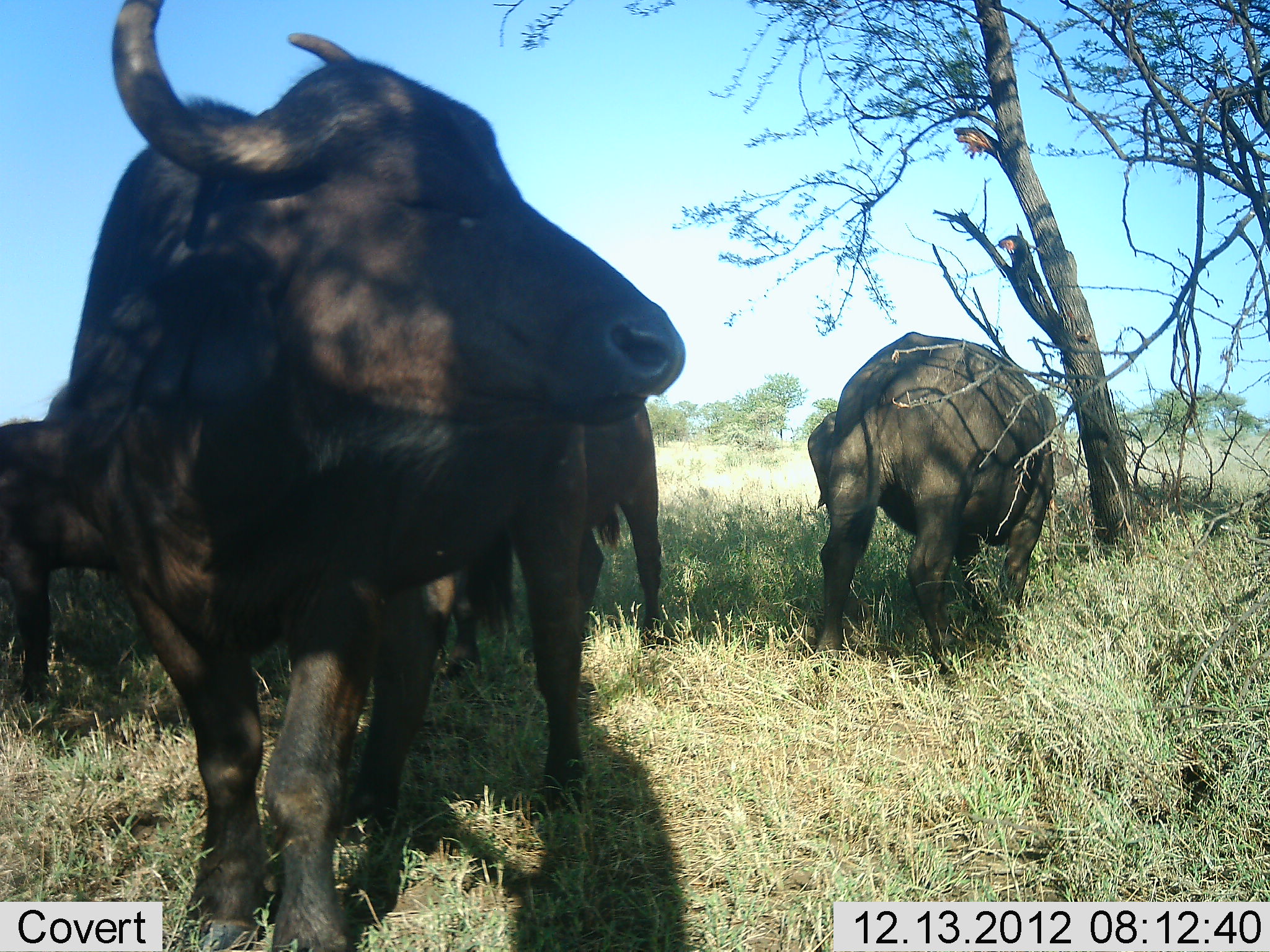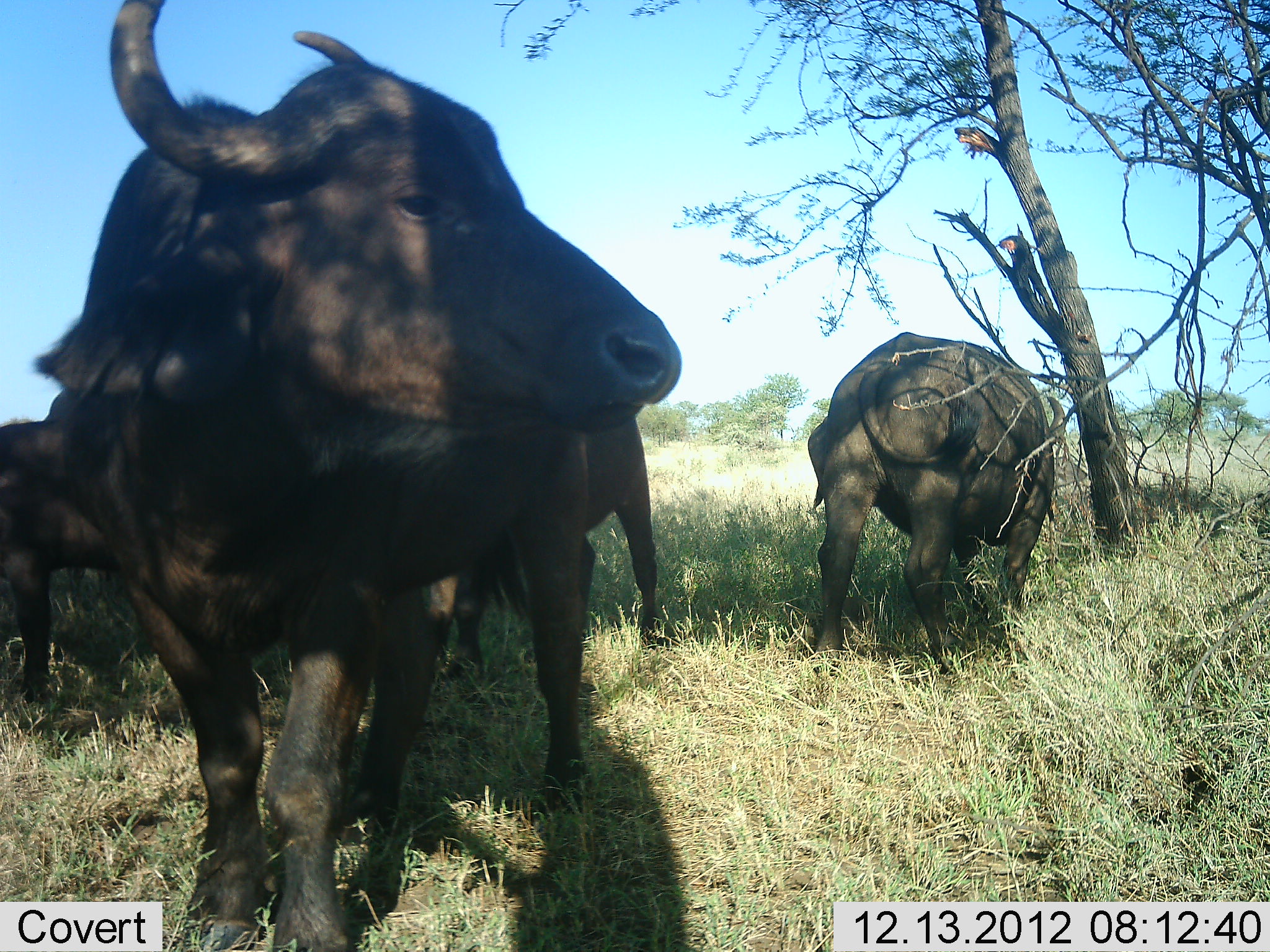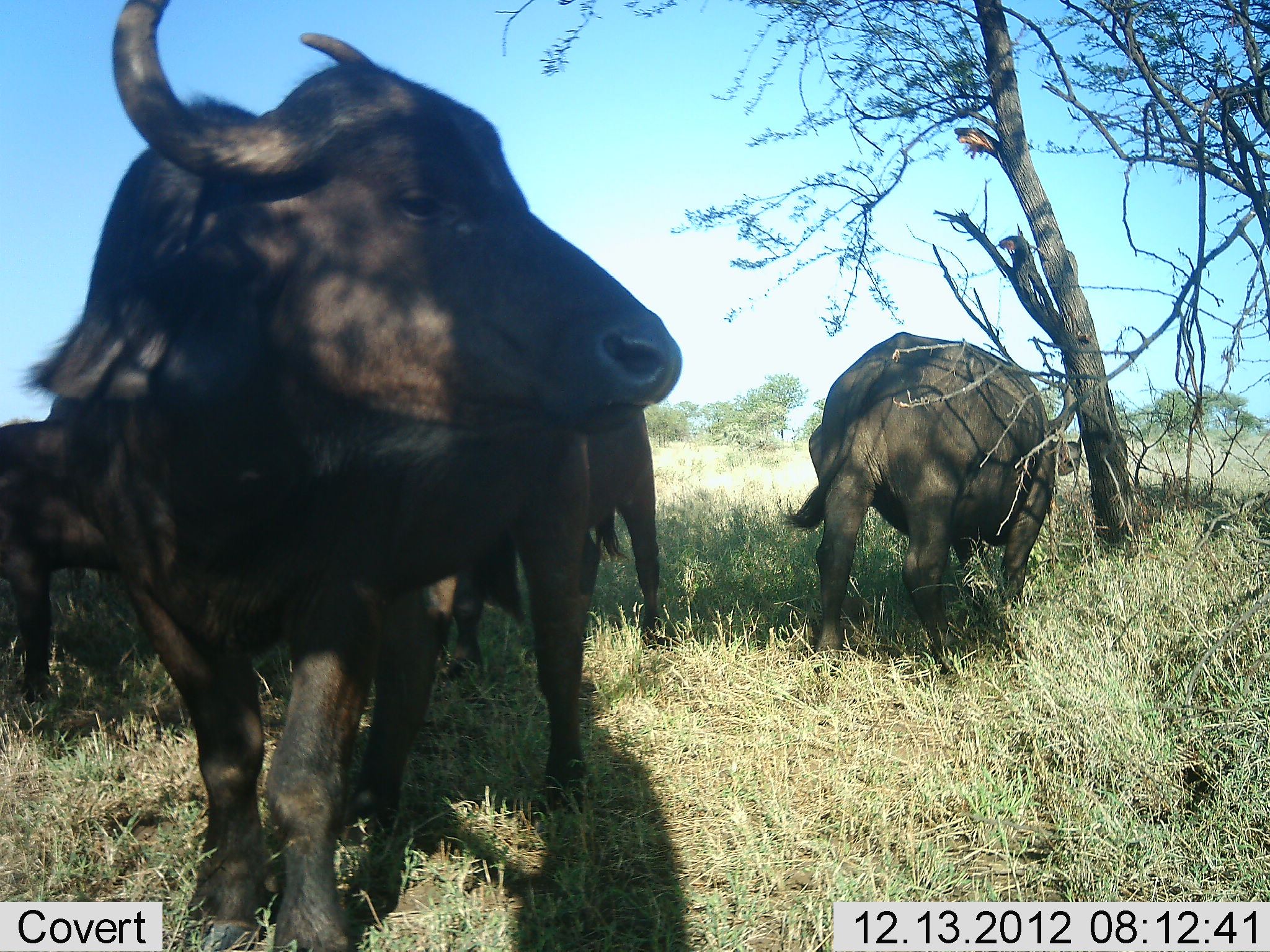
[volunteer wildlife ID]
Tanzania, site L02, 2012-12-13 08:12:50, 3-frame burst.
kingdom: Animalia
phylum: Chordata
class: Mammalia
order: Artiodactyla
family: Bovidae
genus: Syncerus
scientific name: Syncerus caffer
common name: cape buffalo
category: buffalo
Buffalo (cape buffalo) (Syncerus caffer), count 4. Behavior (volunteer vote fractions): standing 100%, resting 0%, moving 0%, interacting 0%. Young present (vote fraction): 8%. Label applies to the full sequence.